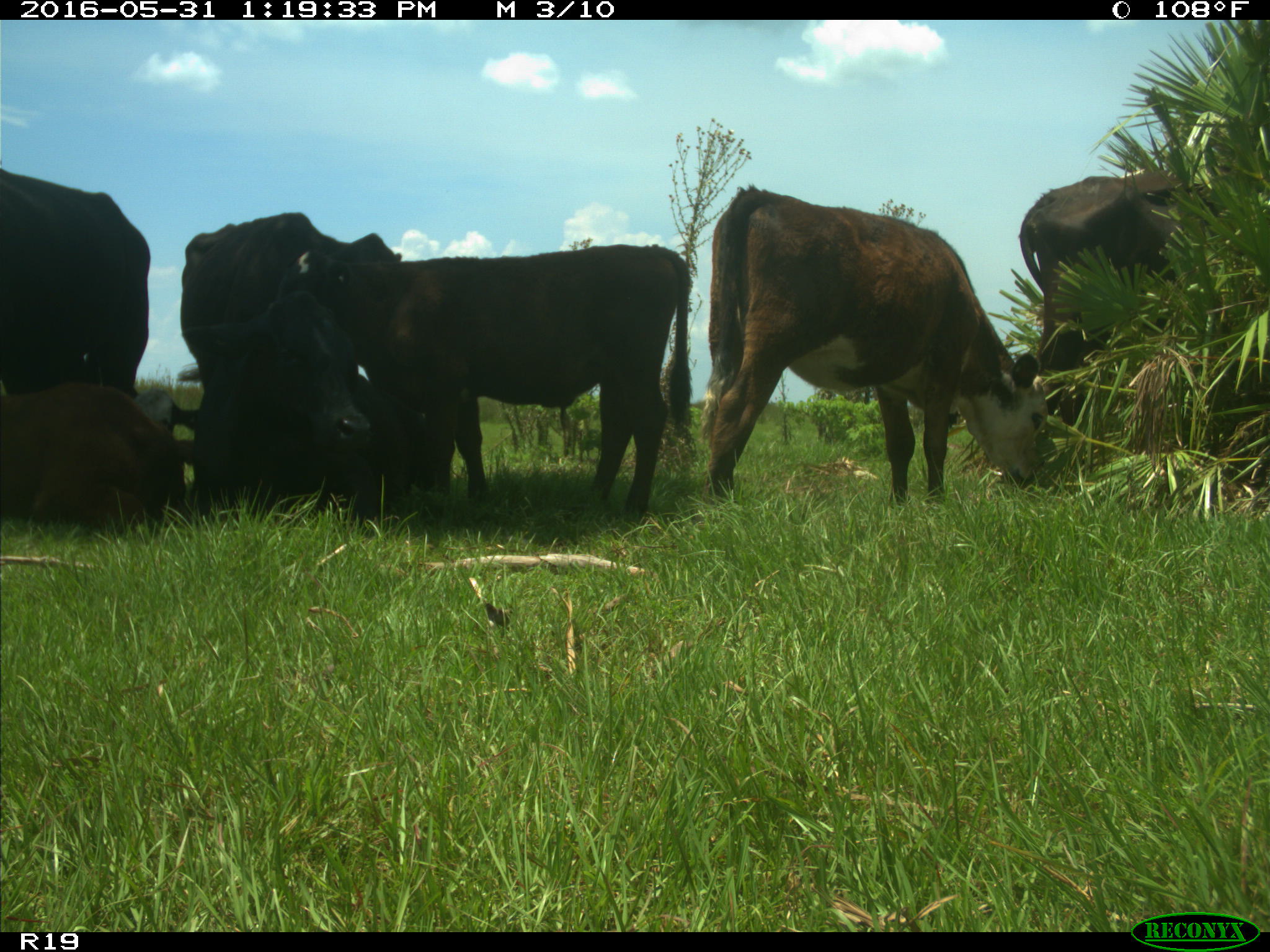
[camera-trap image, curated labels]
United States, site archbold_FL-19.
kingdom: Animalia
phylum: Chordata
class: Mammalia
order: Artiodactyla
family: Bovidae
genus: Bos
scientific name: Bos taurus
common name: domestic cow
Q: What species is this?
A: Bos taurus (domestic cow).